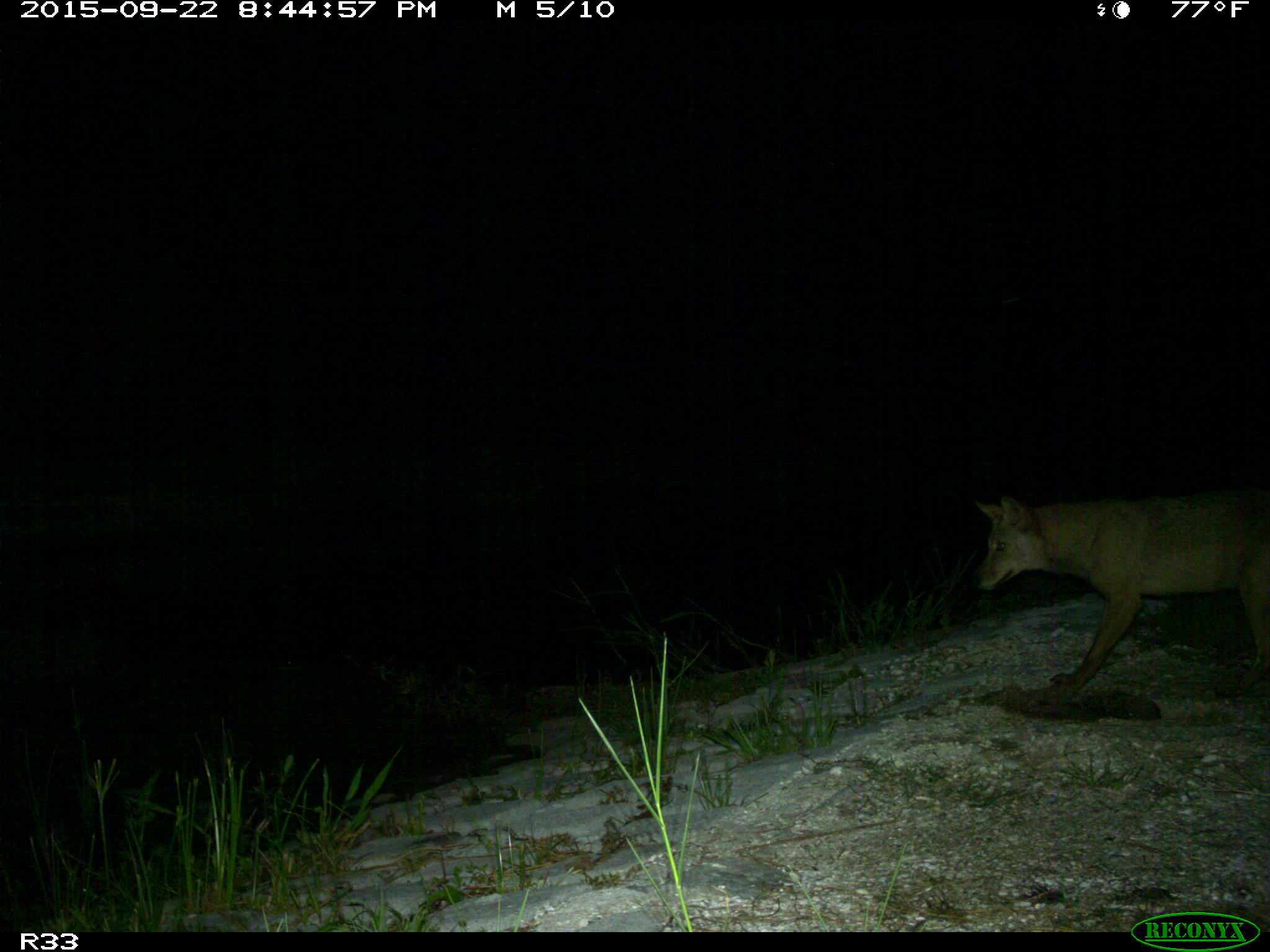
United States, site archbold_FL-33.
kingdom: Animalia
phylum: Chordata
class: Mammalia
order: Carnivora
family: Canidae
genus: Canis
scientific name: Canis latrans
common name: coyote